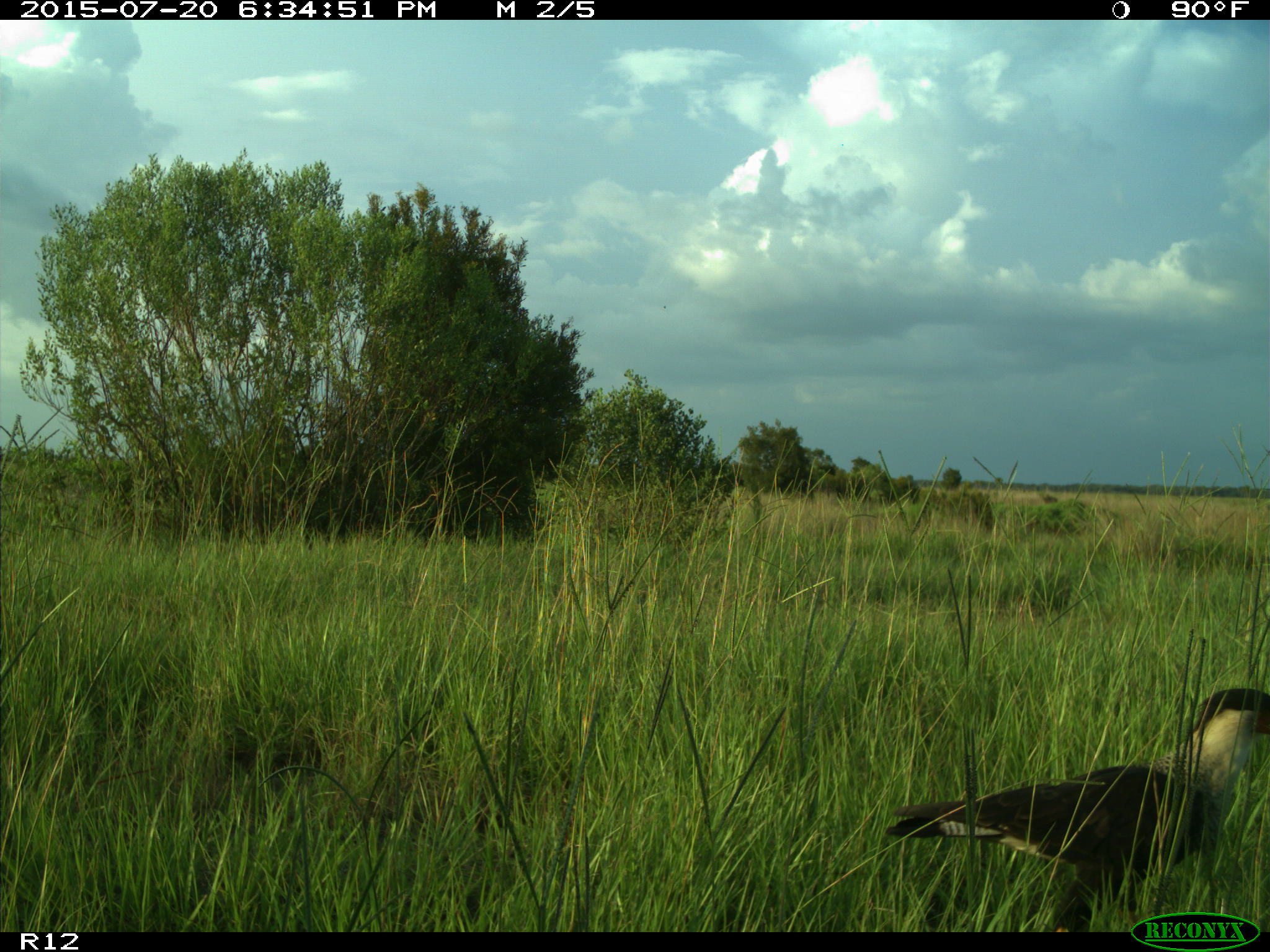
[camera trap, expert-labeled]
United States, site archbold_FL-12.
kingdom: Animalia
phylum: Chordata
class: Aves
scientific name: Aves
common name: birds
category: unidentified bird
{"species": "unidentified bird (birds) (Aves)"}